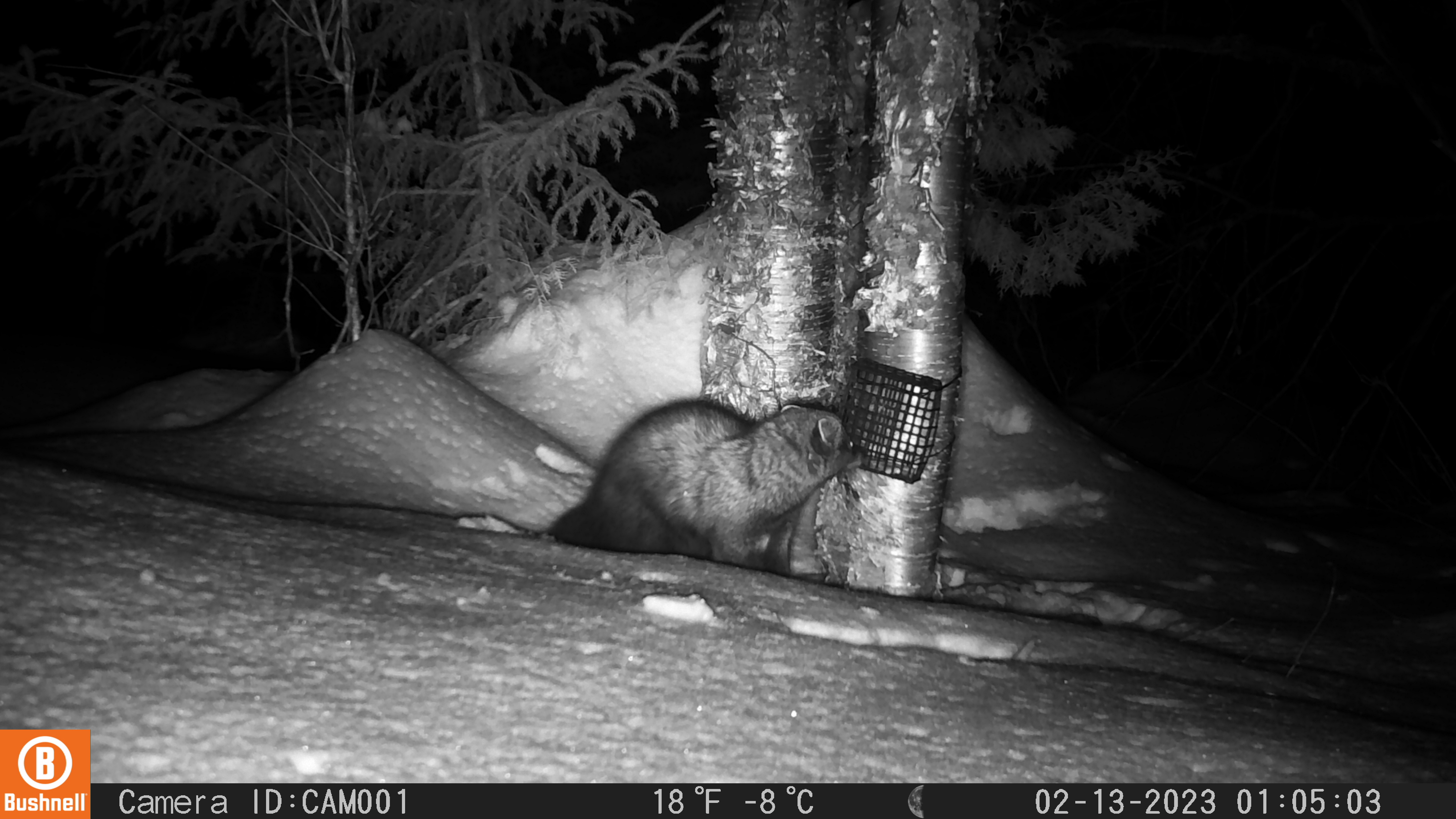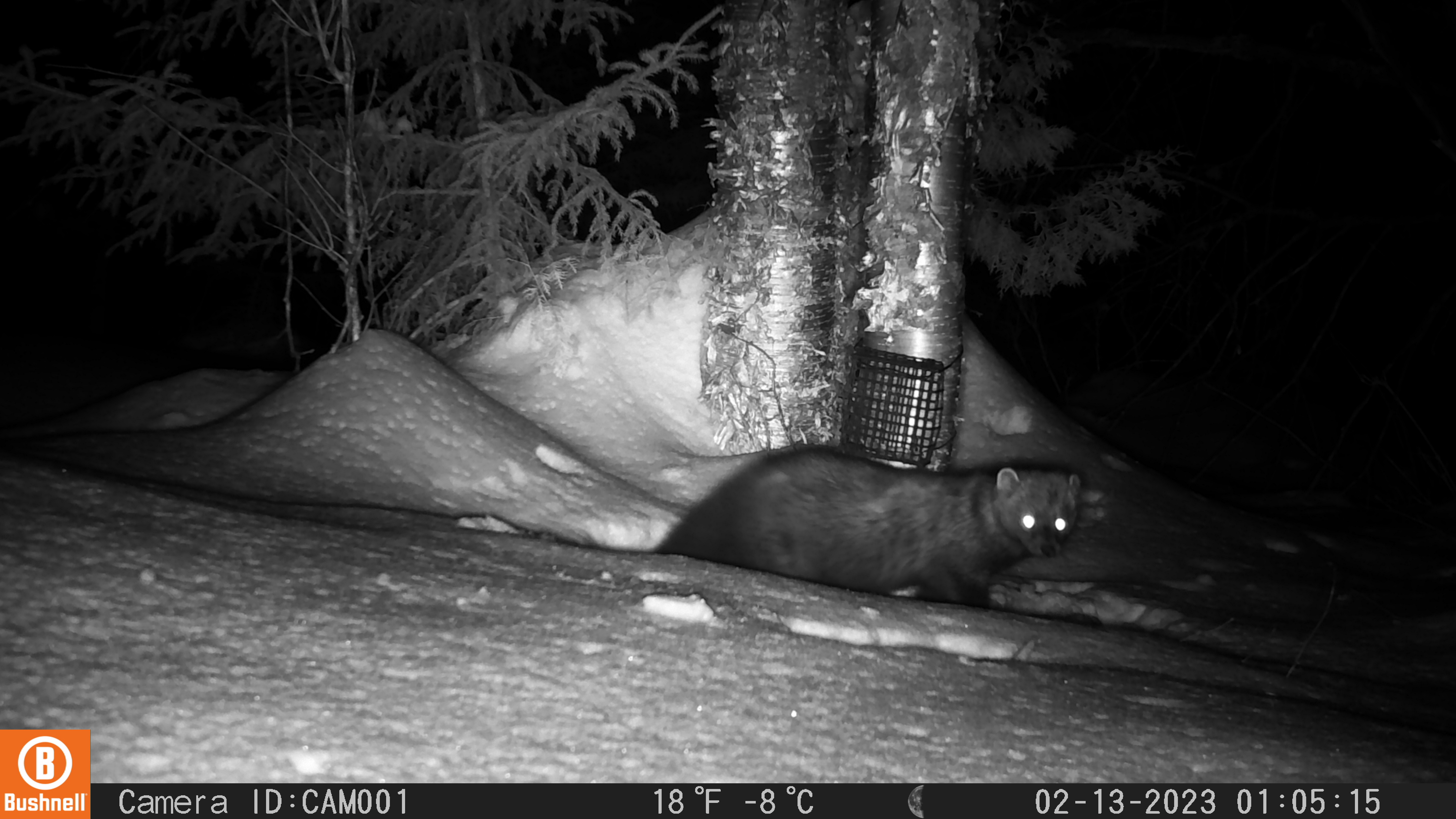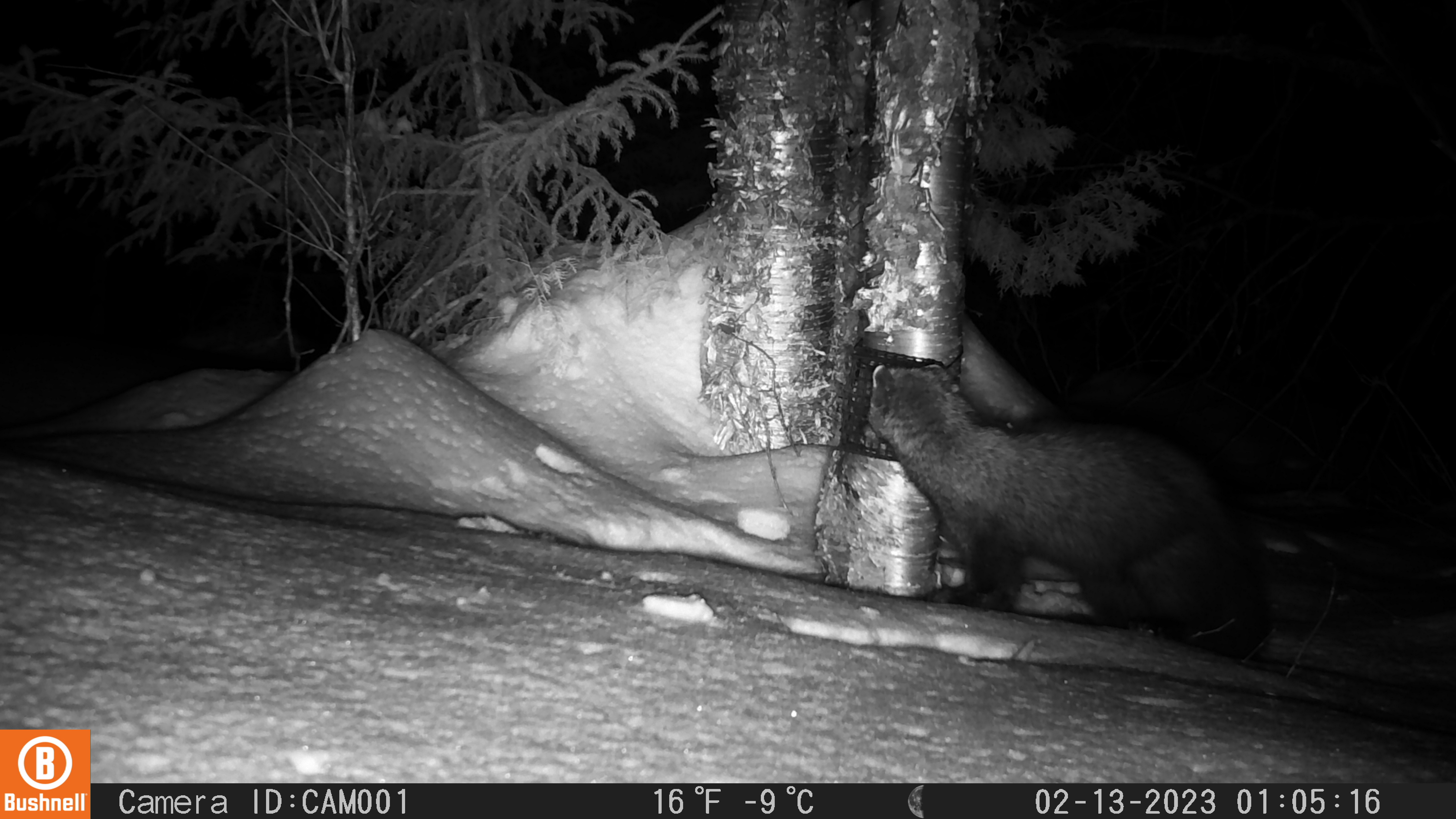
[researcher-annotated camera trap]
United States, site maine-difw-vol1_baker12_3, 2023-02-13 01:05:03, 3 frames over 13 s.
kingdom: Animalia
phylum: Chordata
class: Mammalia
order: Carnivora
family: Mustelidae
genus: Pekania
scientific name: Pekania pennanti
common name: fisher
Fisher (Pekania pennanti).